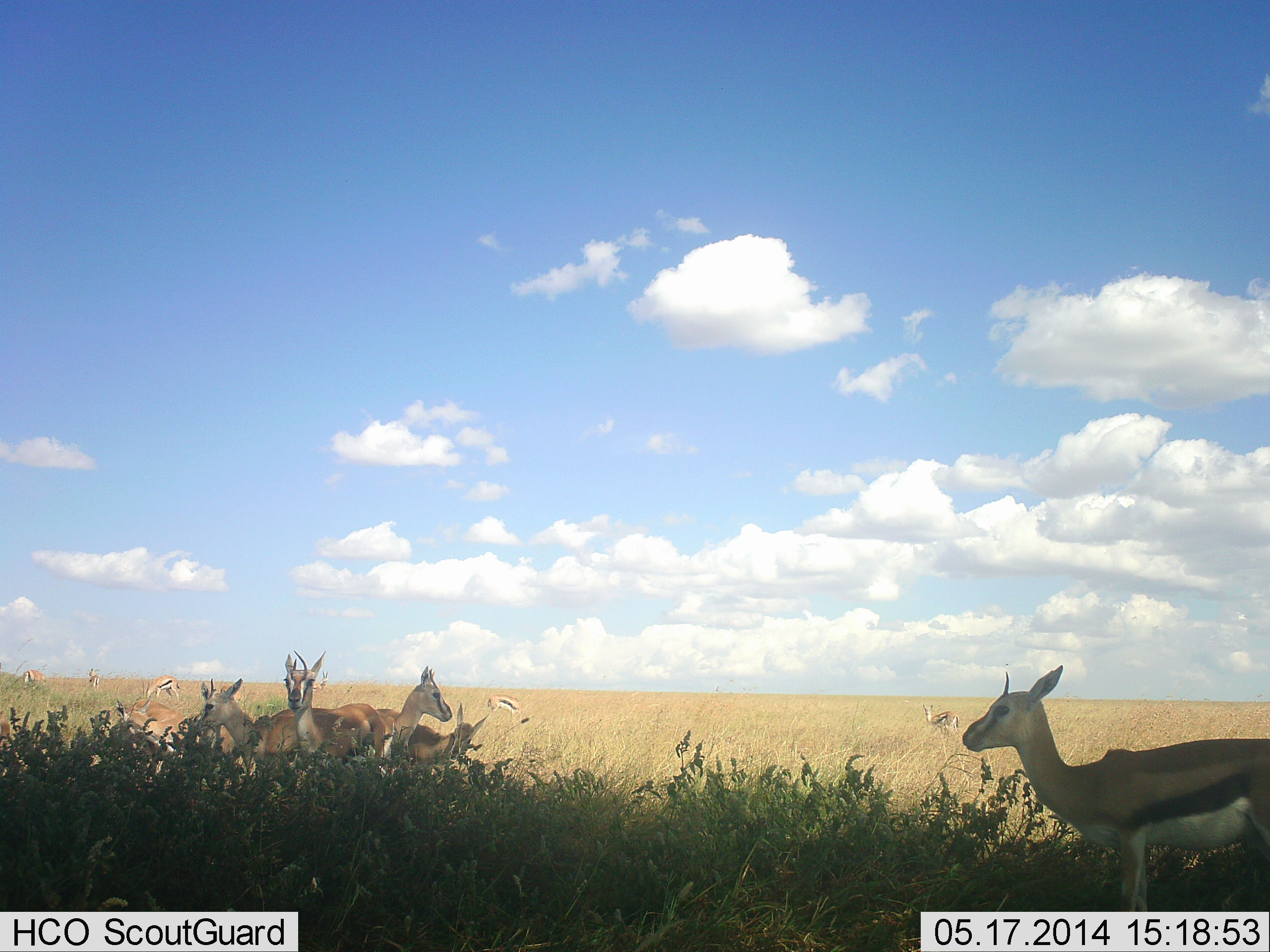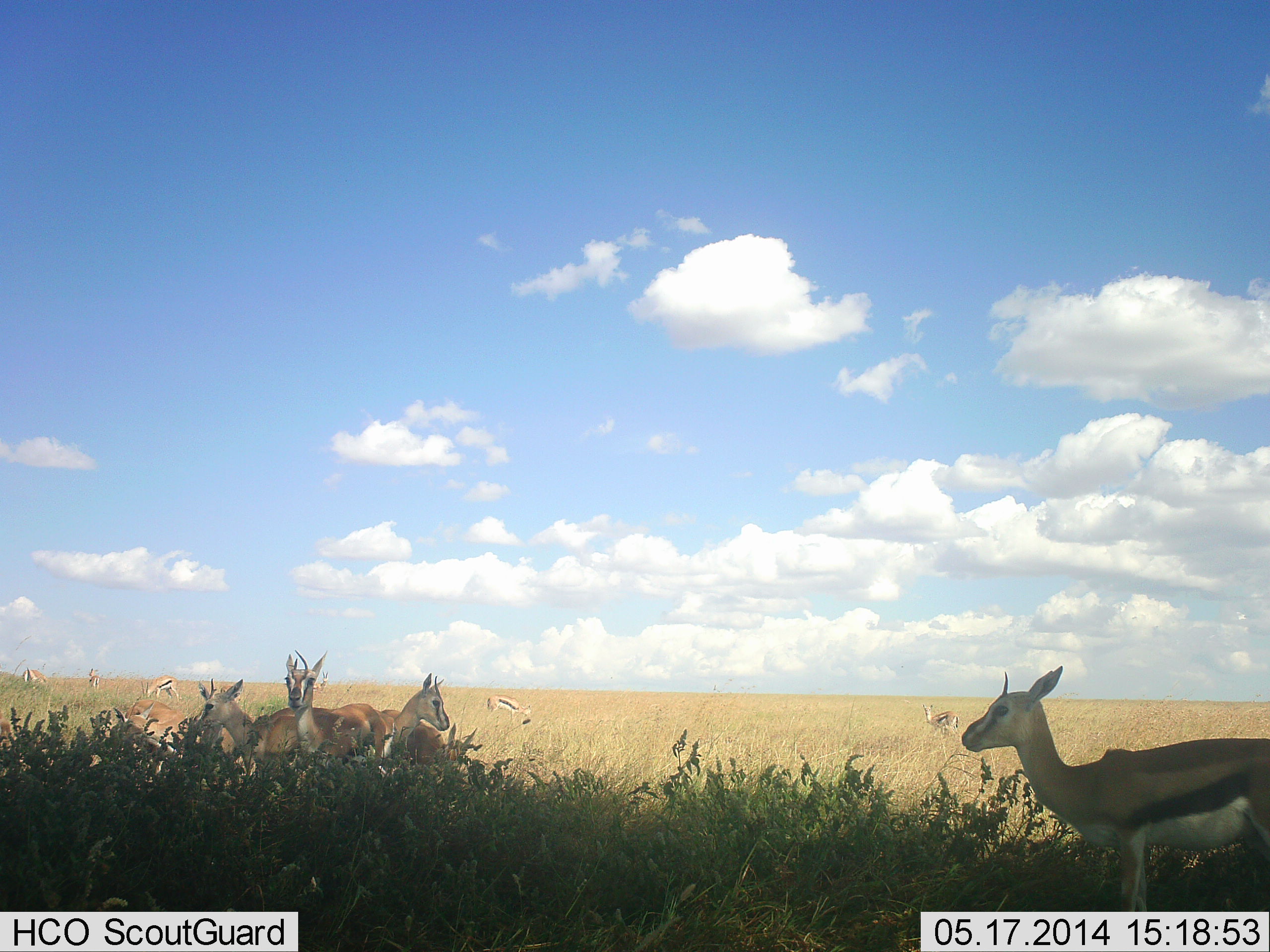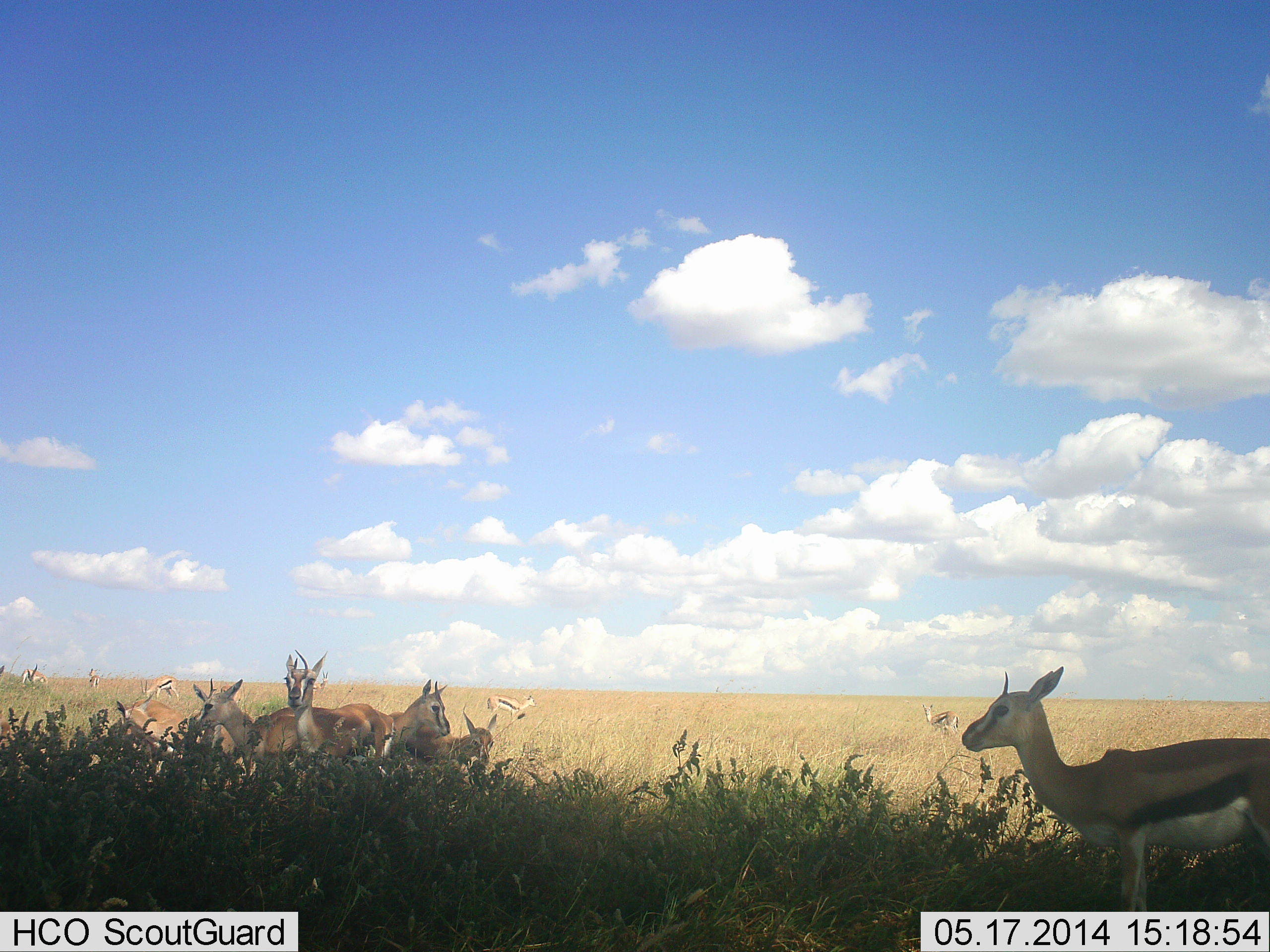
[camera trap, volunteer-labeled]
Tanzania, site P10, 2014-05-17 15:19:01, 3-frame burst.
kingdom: Animalia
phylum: Chordata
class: Mammalia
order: Artiodactyla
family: Bovidae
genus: Eudorcas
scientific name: Eudorcas thomsonii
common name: thomson's gazelle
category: gazellethomsons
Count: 10.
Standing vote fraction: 100%.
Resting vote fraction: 20%.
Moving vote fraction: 10%.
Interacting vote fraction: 10%.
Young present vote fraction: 20%.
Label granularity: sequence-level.